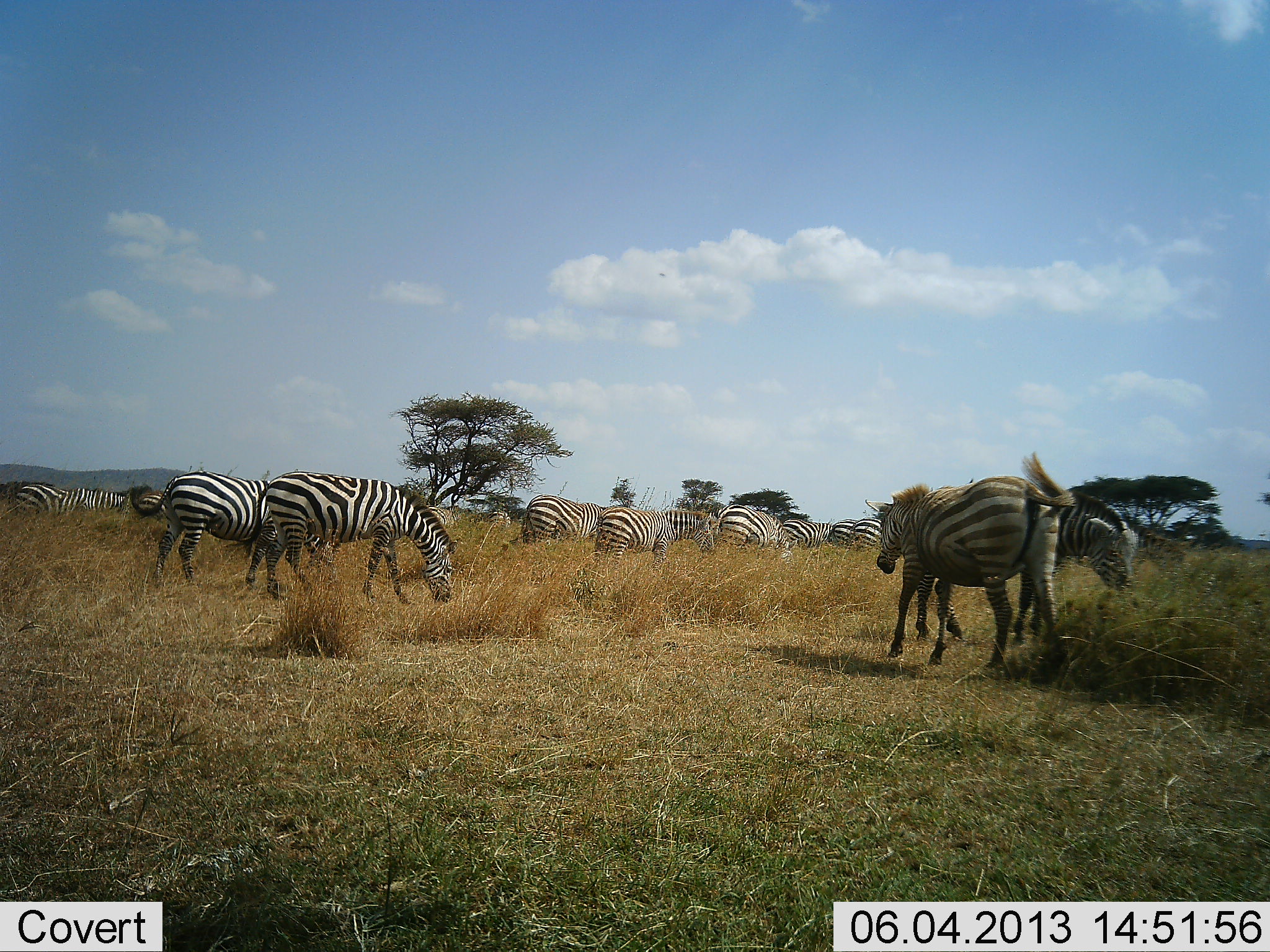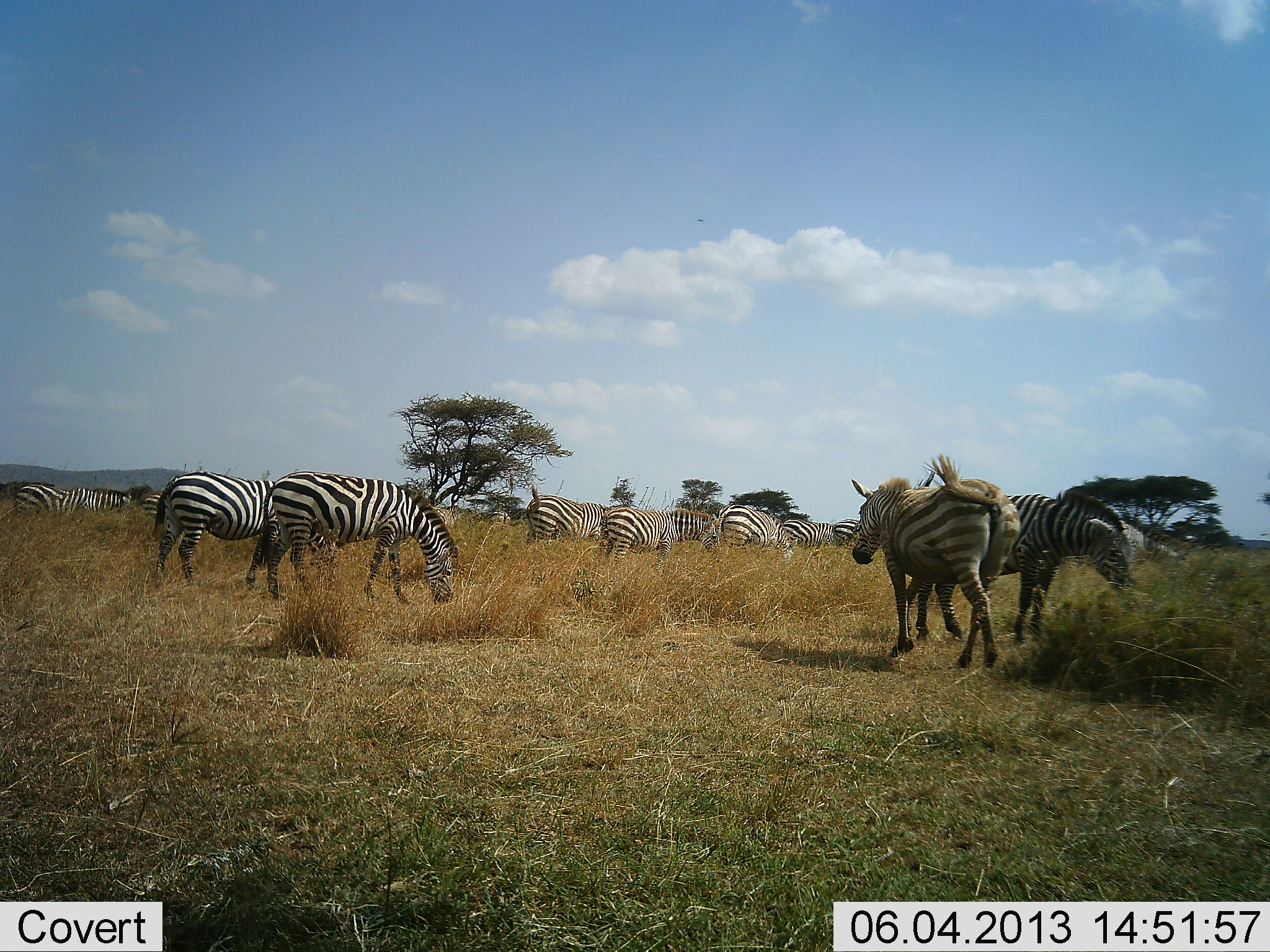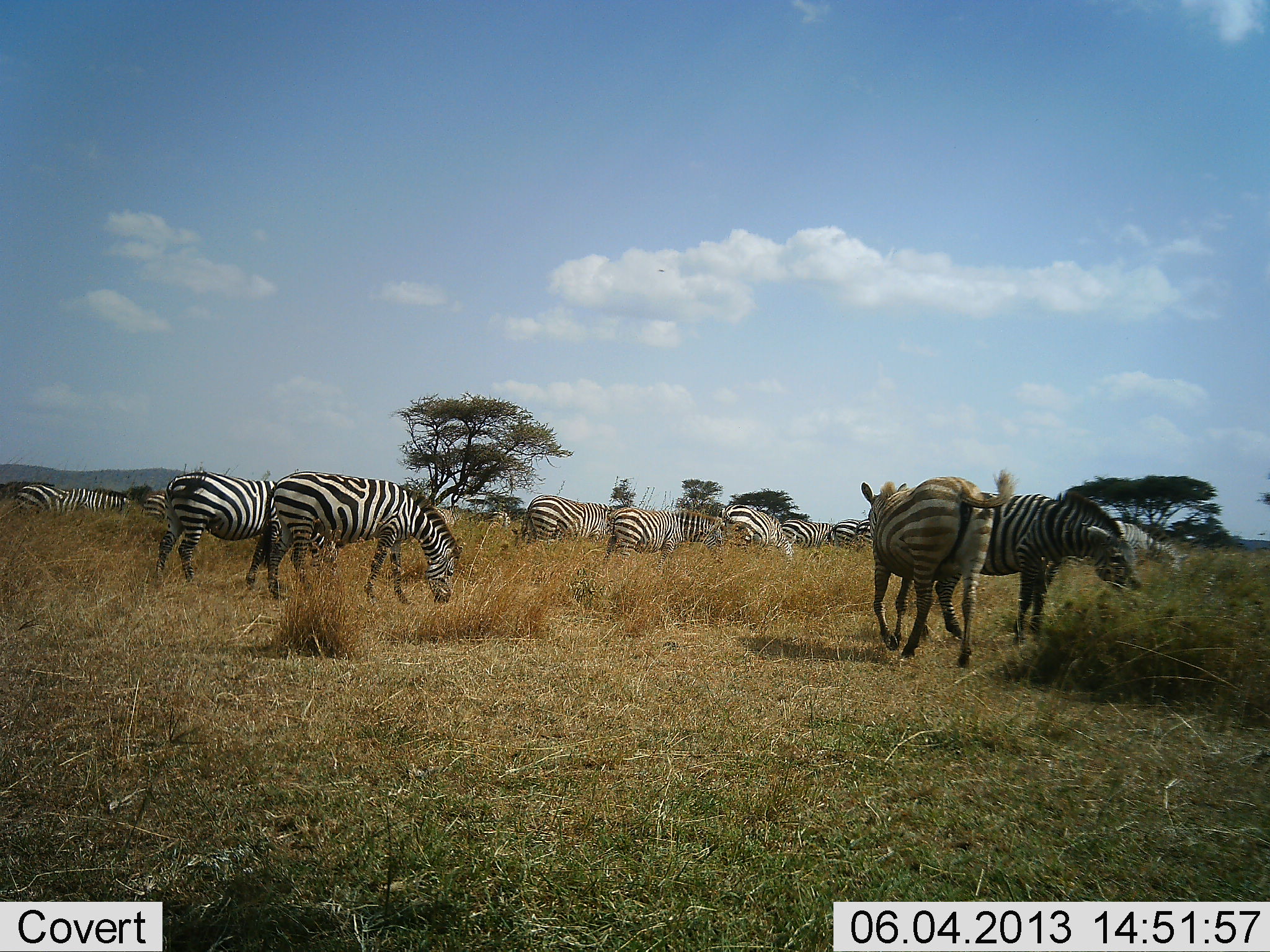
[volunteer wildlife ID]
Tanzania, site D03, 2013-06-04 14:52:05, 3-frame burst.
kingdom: Animalia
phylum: Chordata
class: Mammalia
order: Perissodactyla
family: Equidae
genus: Equus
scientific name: Equus quagga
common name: plains zebra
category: zebra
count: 11-50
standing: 30%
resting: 10%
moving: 80%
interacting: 0%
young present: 0%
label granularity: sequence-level